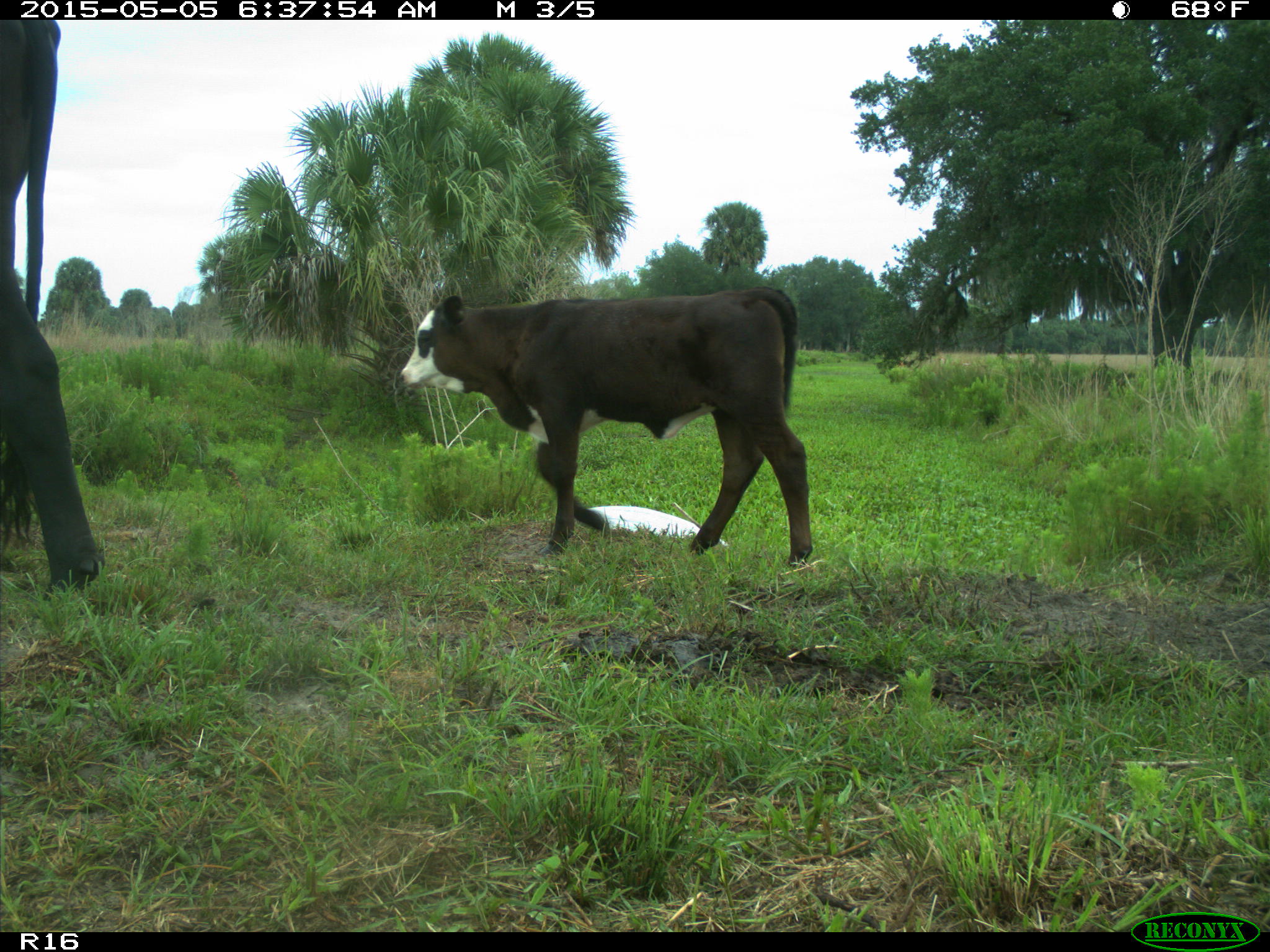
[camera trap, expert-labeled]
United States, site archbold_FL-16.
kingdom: Animalia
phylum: Chordata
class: Mammalia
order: Artiodactyla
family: Bovidae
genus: Bos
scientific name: Bos taurus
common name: domestic cow